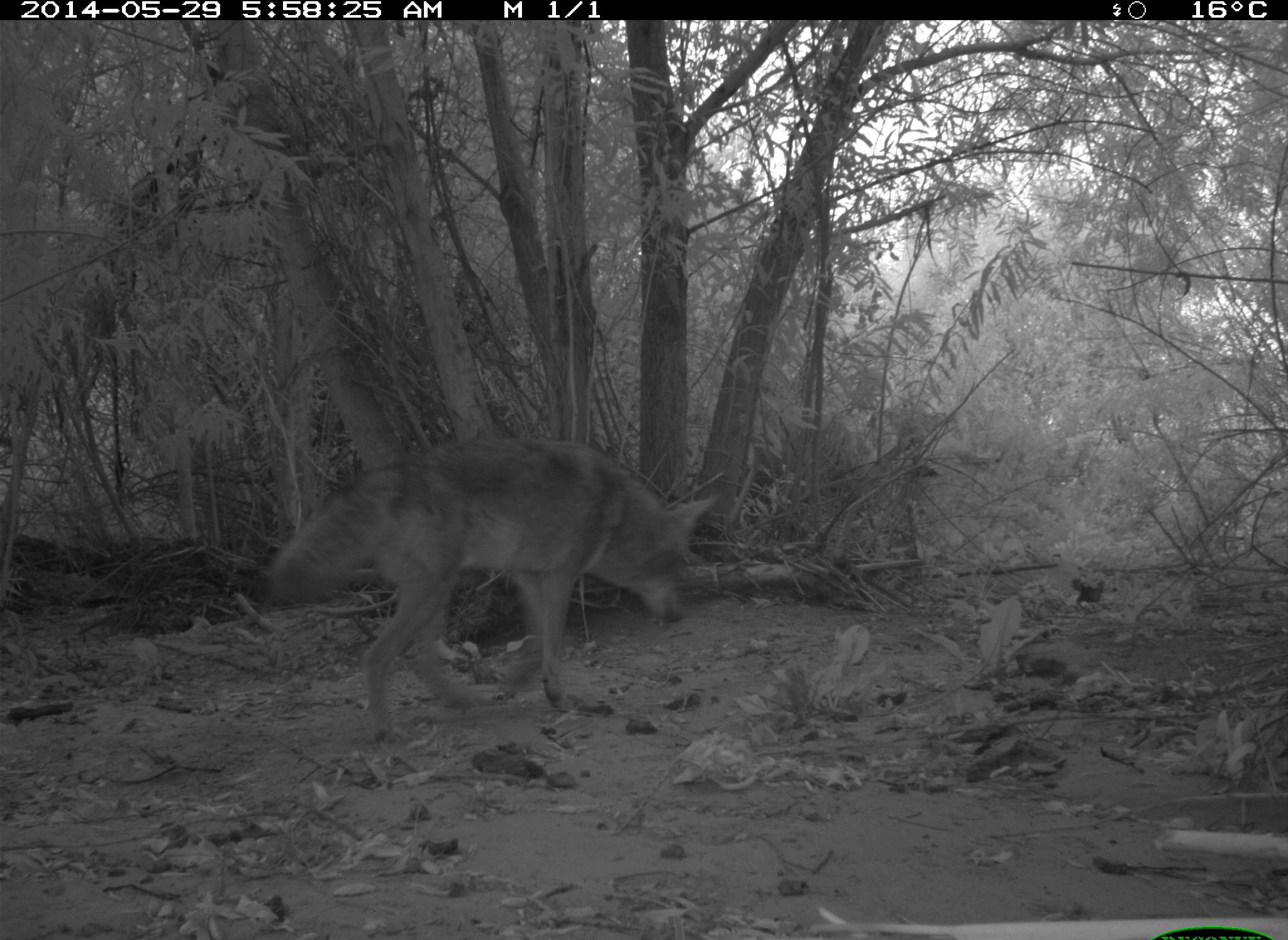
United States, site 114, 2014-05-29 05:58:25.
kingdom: Animalia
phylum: Chordata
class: Mammalia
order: Carnivora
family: Canidae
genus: Canis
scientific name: Canis latrans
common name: coyote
Coyote (Canis latrans).